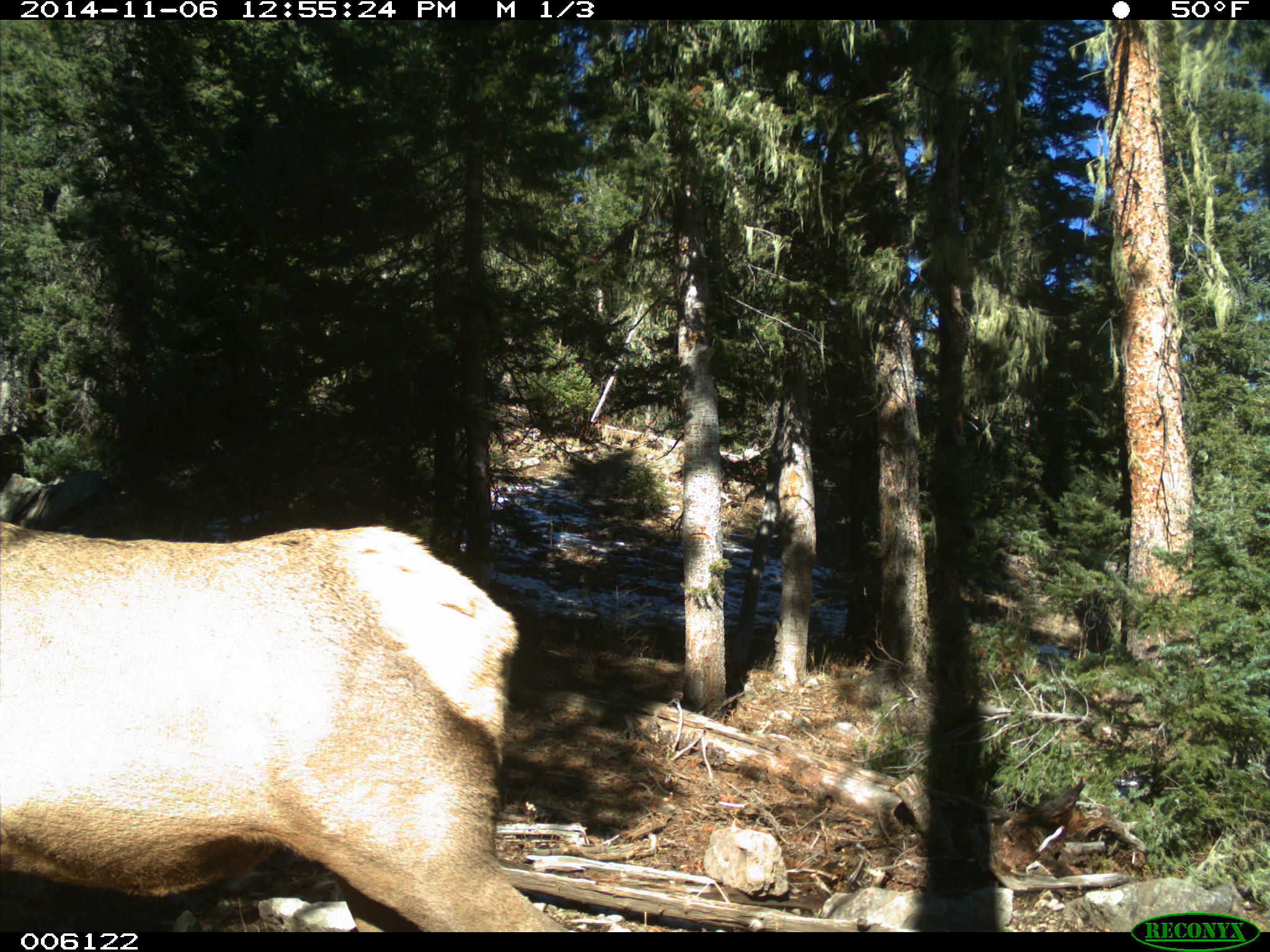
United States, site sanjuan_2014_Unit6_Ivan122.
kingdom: Animalia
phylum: Chordata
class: Mammalia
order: Artiodactyla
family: Cervidae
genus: Cervus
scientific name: Cervus elaphus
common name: red deer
Cervus elaphus (red deer).